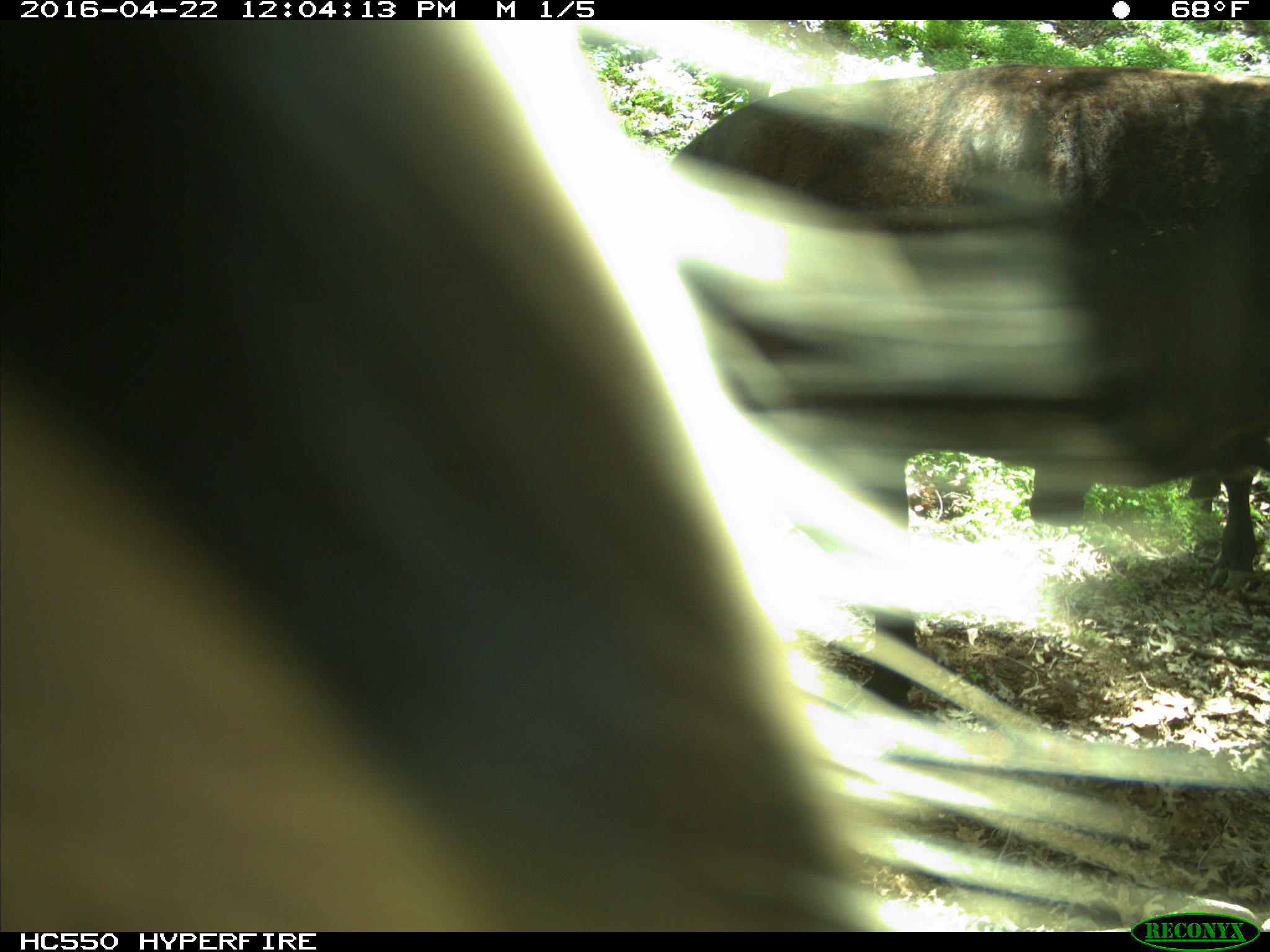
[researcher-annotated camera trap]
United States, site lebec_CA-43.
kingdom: Animalia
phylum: Chordata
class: Mammalia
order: Artiodactyla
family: Bovidae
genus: Bos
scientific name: Bos taurus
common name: domestic cow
Bos taurus (domestic cow).